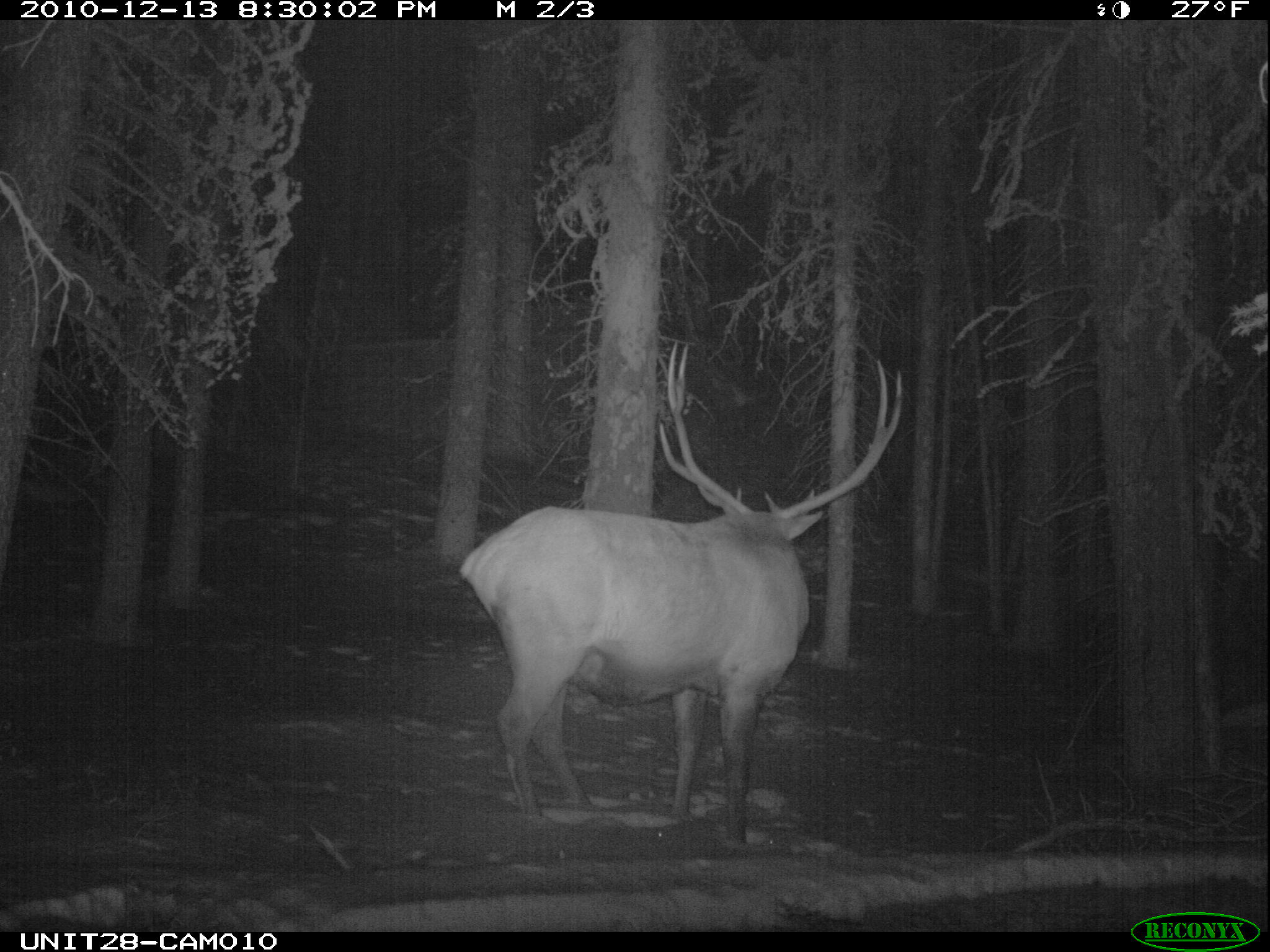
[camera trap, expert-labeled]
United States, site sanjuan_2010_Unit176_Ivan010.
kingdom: Animalia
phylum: Chordata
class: Mammalia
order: Artiodactyla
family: Cervidae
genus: Cervus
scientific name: Cervus elaphus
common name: red deer